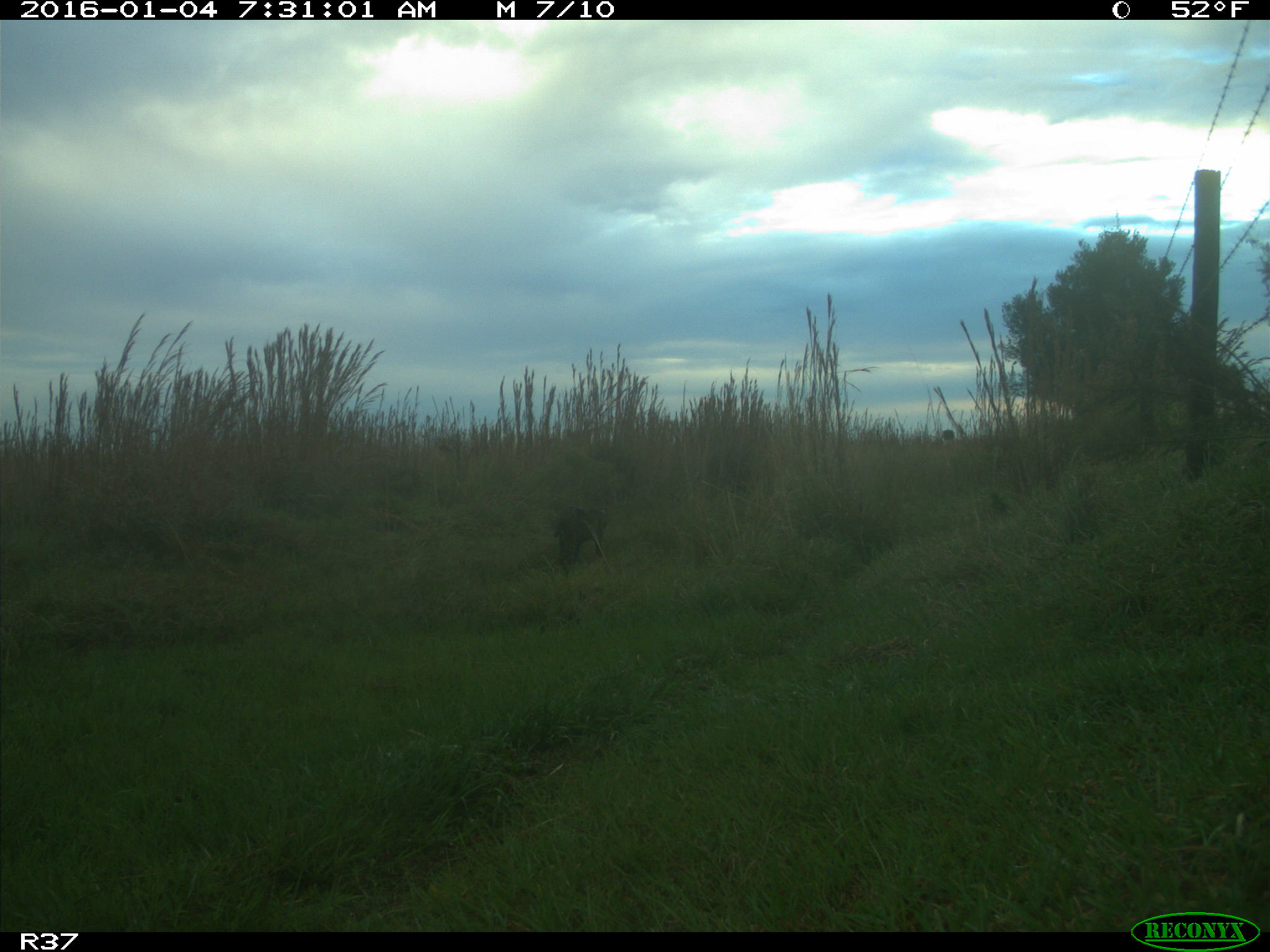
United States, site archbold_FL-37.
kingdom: Animalia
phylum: Chordata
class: Mammalia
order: Carnivora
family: Felidae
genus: Lynx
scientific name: Lynx rufus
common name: bobcat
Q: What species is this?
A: Lynx rufus (bobcat).